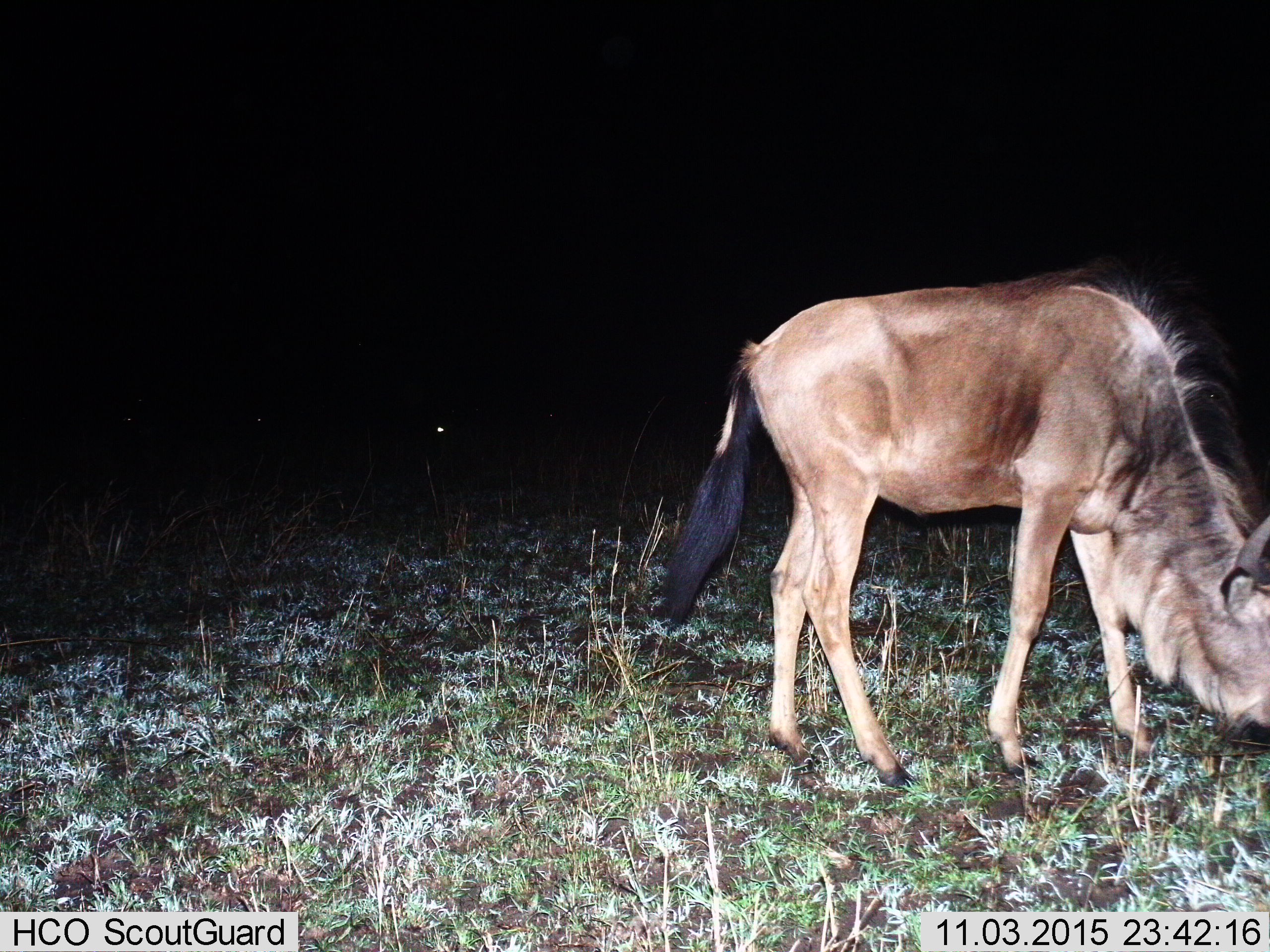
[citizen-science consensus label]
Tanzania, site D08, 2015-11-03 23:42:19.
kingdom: Animalia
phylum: Chordata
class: Mammalia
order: Artiodactyla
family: Bovidae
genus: Connochaetes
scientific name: Connochaetes taurinus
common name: blue wildebeest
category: wildebeest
Wildebeest (blue wildebeest) (Connochaetes taurinus), count 1. Behavior (volunteer vote fractions): standing 27%, resting 0%, moving 13%, interacting 0%. Young present (vote fraction): 0%. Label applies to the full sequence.